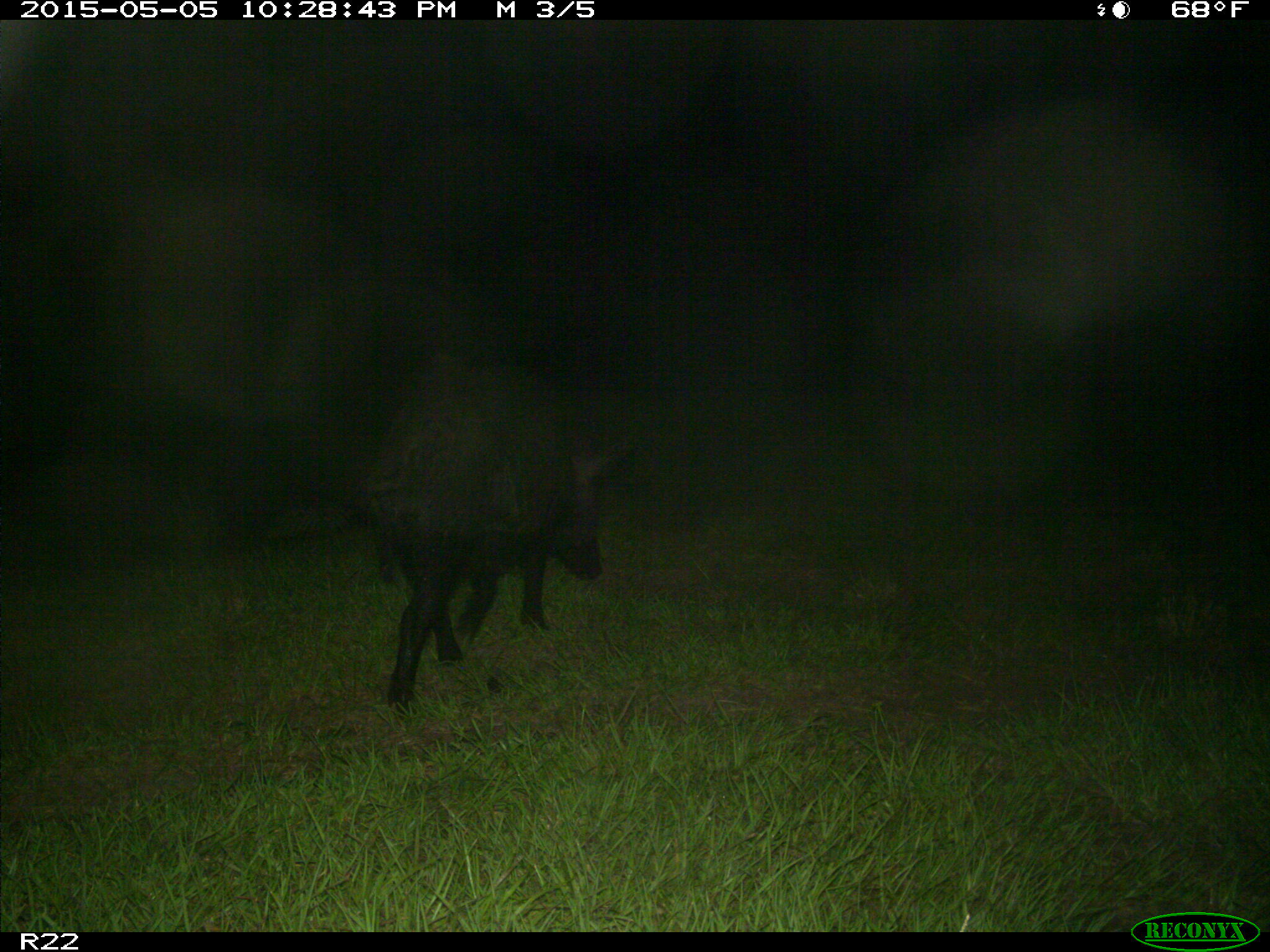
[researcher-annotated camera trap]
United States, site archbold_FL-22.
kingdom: Animalia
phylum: Chordata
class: Mammalia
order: Artiodactyla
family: Suidae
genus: Sus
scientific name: Sus scrofa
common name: wild boar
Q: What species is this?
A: Sus scrofa (wild boar).